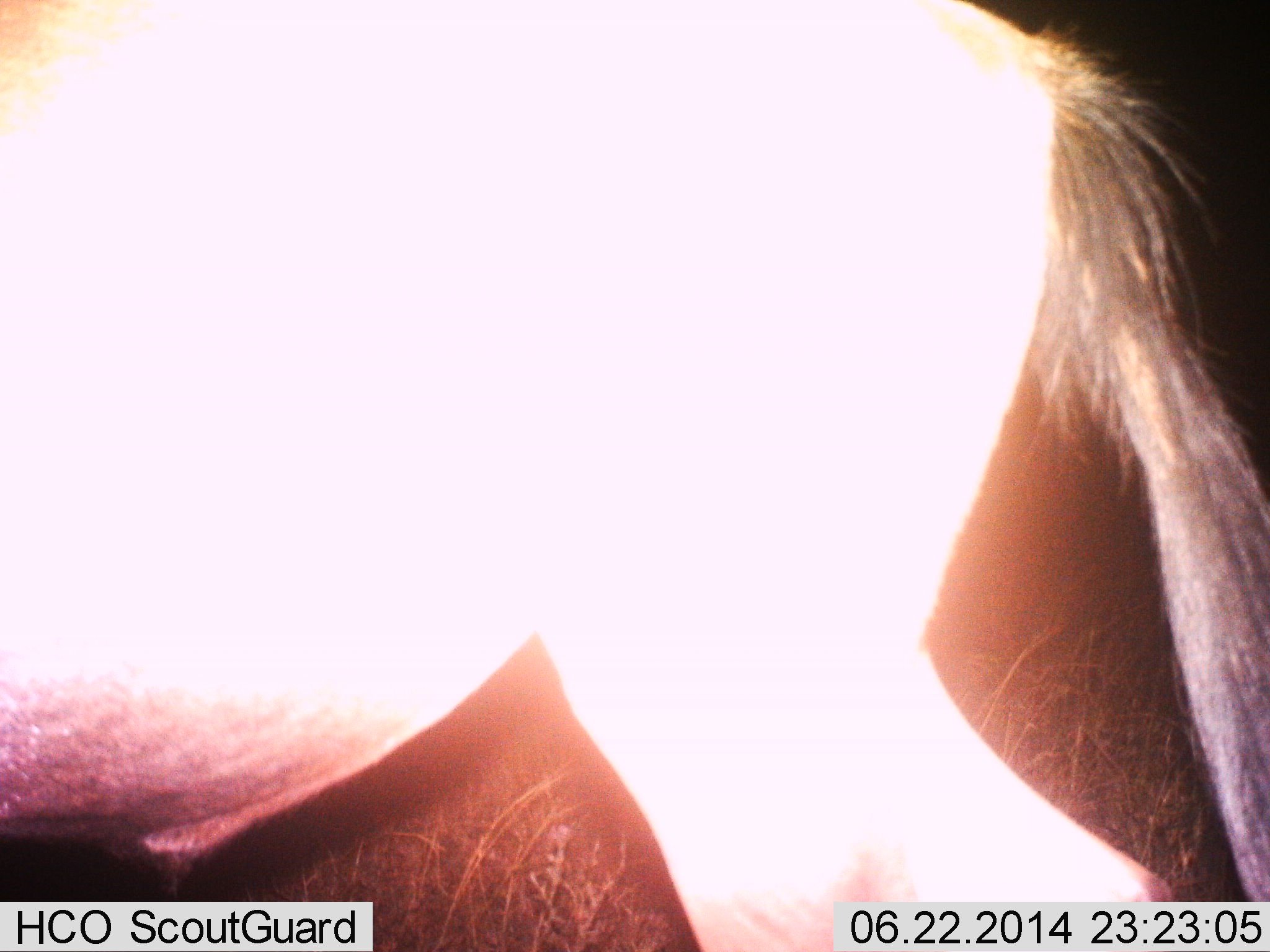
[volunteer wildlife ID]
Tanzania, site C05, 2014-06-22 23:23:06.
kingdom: Animalia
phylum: Chordata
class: Mammalia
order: Artiodactyla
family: Bovidae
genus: Connochaetes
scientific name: Connochaetes taurinus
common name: blue wildebeest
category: wildebeest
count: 1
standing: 40%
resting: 0%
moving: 50%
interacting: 0%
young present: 0%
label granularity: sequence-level